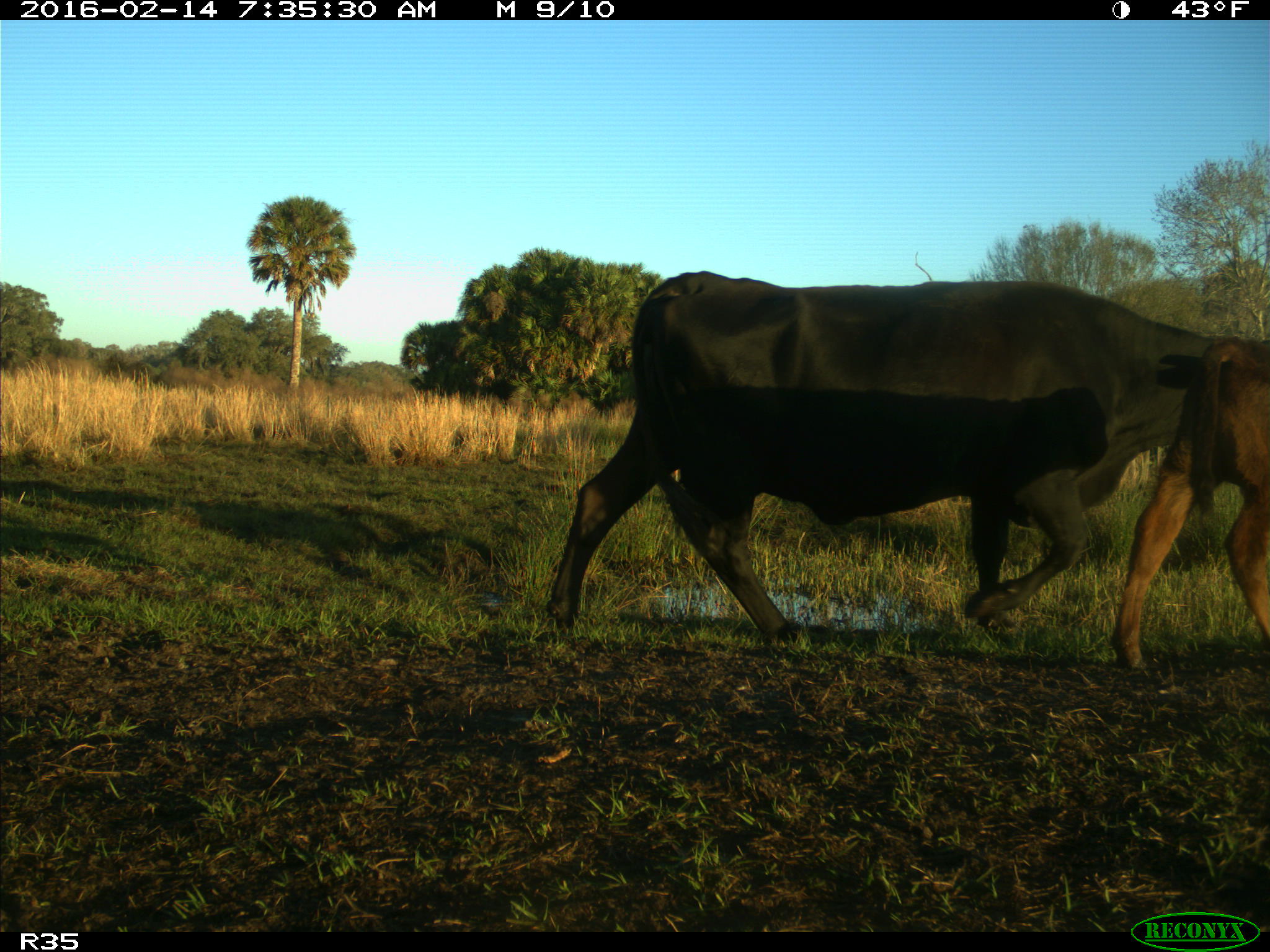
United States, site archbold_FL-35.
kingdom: Animalia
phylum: Chordata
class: Mammalia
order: Artiodactyla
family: Bovidae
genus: Bos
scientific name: Bos taurus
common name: domestic cow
Bos taurus (domestic cow).